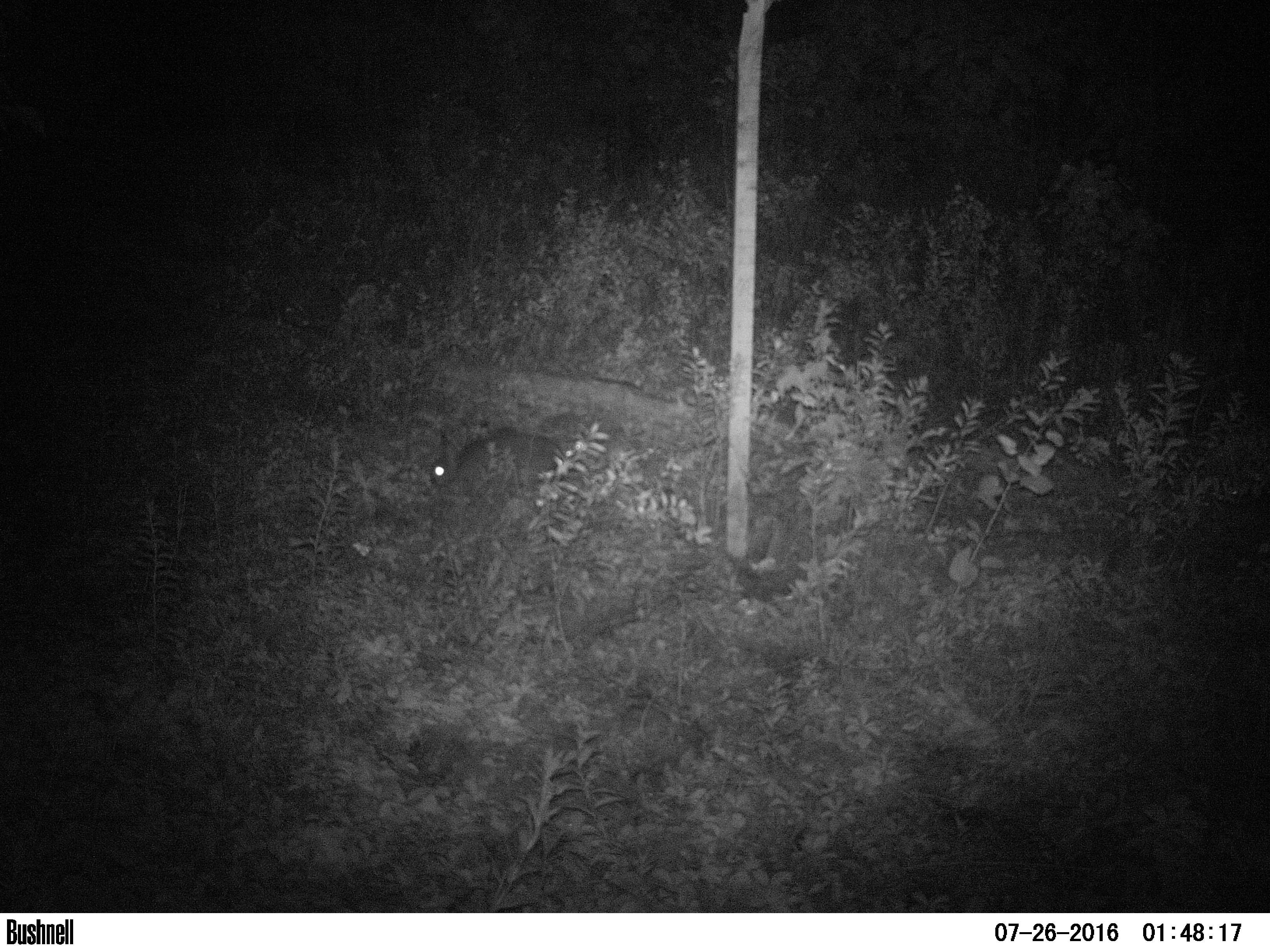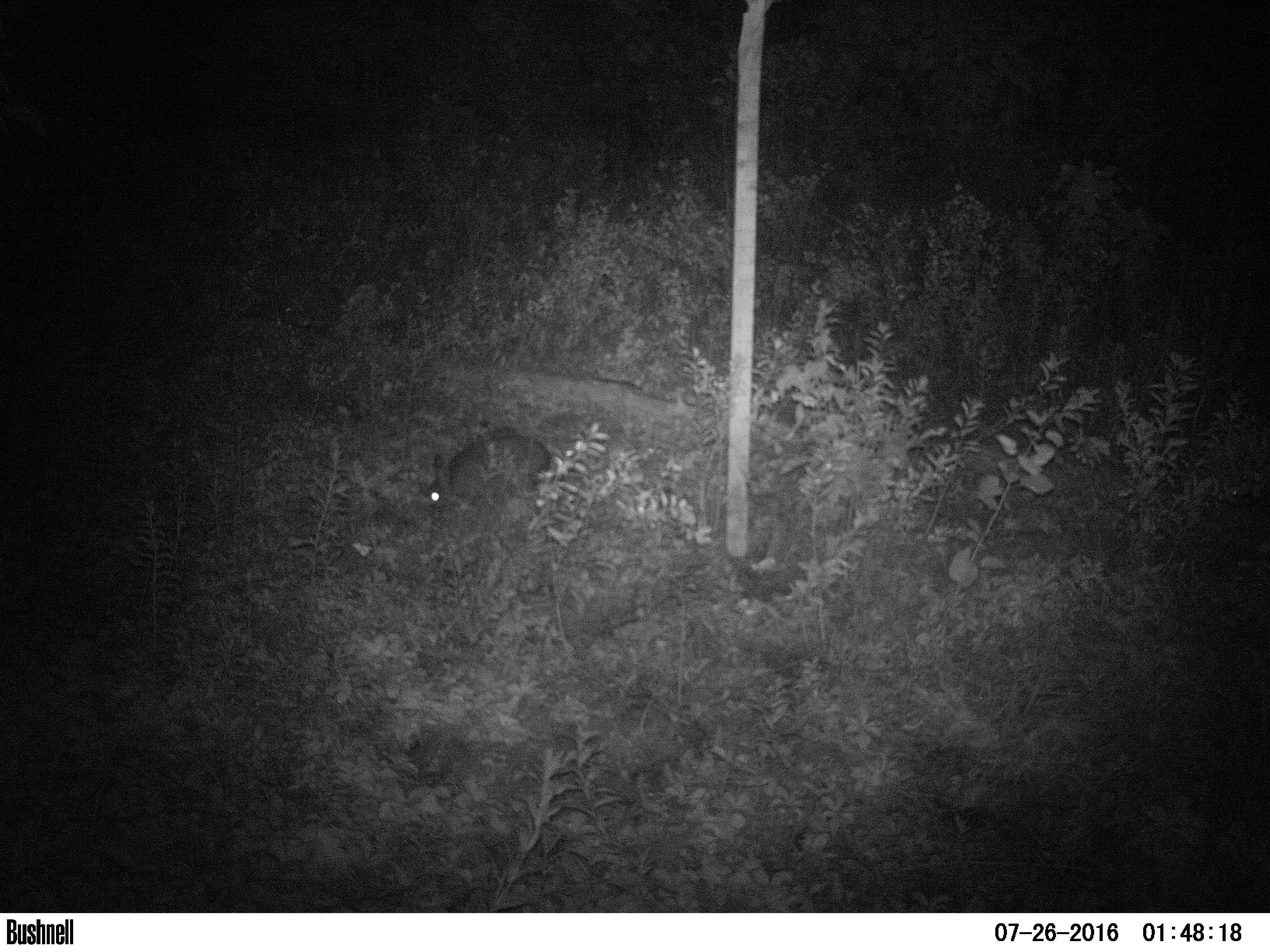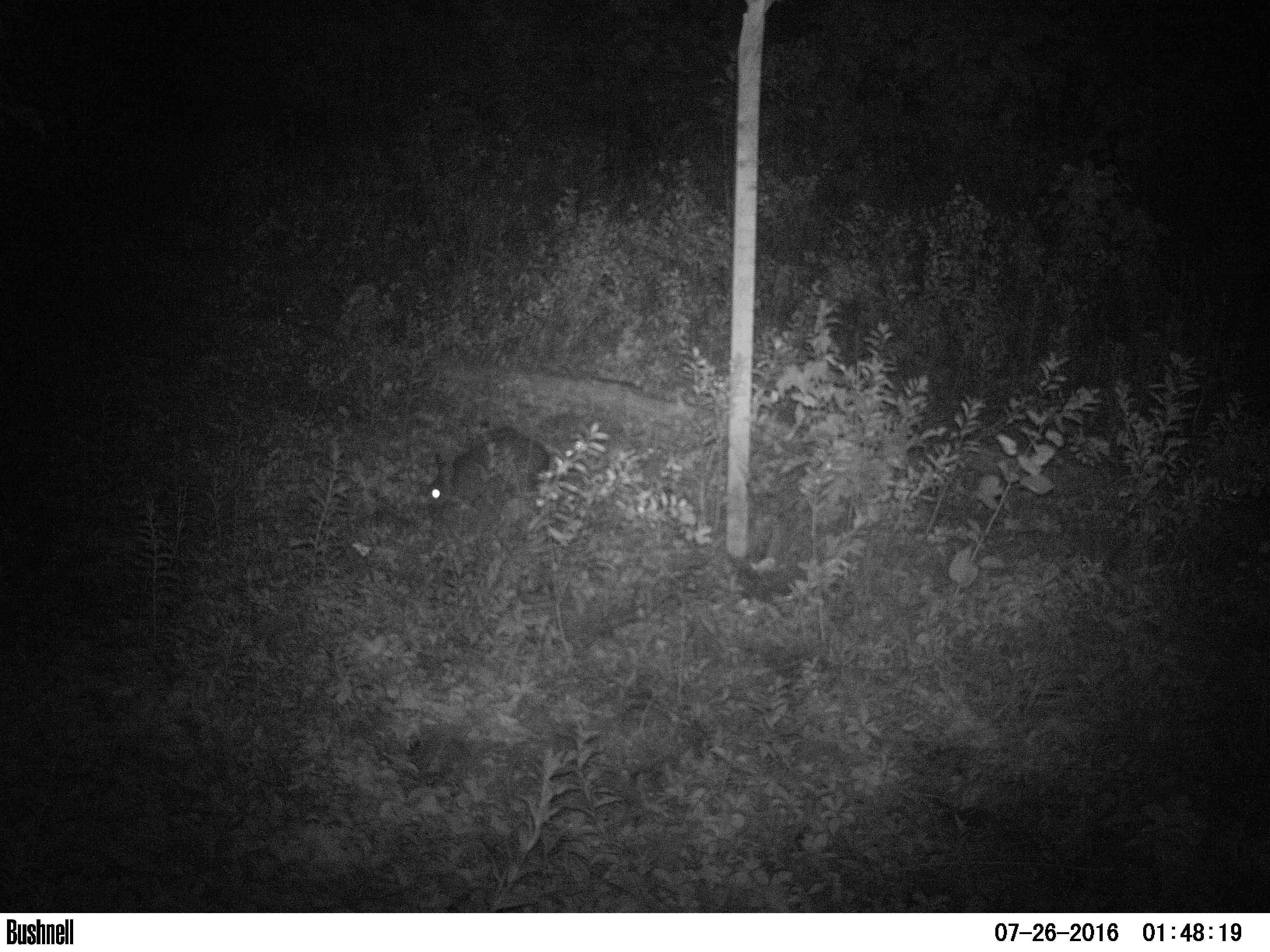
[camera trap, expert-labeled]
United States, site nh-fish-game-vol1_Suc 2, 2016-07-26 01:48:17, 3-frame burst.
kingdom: Animalia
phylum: Chordata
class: Mammalia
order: Lagomorpha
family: Leporidae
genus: Lepus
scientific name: Lepus americanus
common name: snowshoe hare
Snowshoe hare (Lepus americanus).